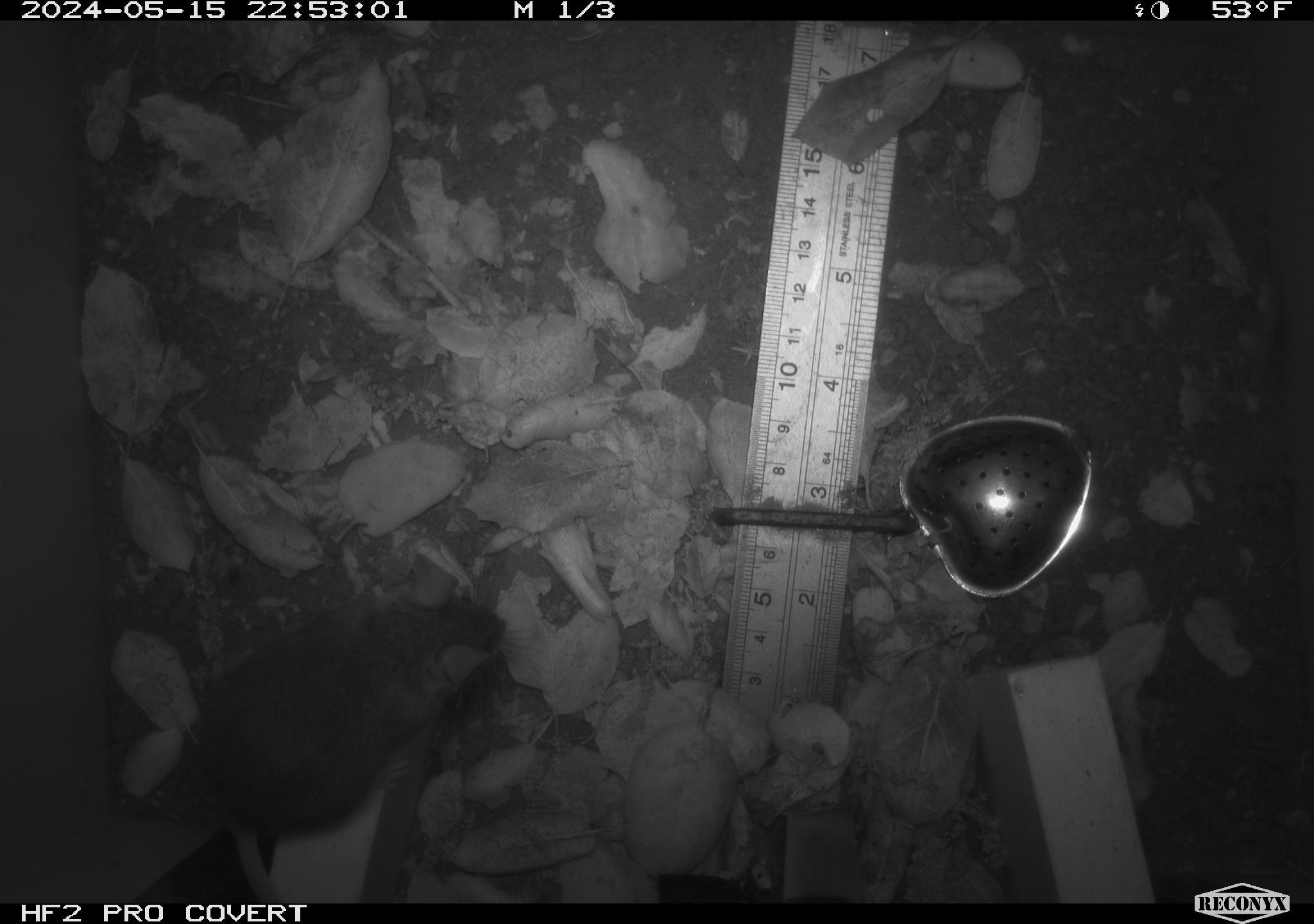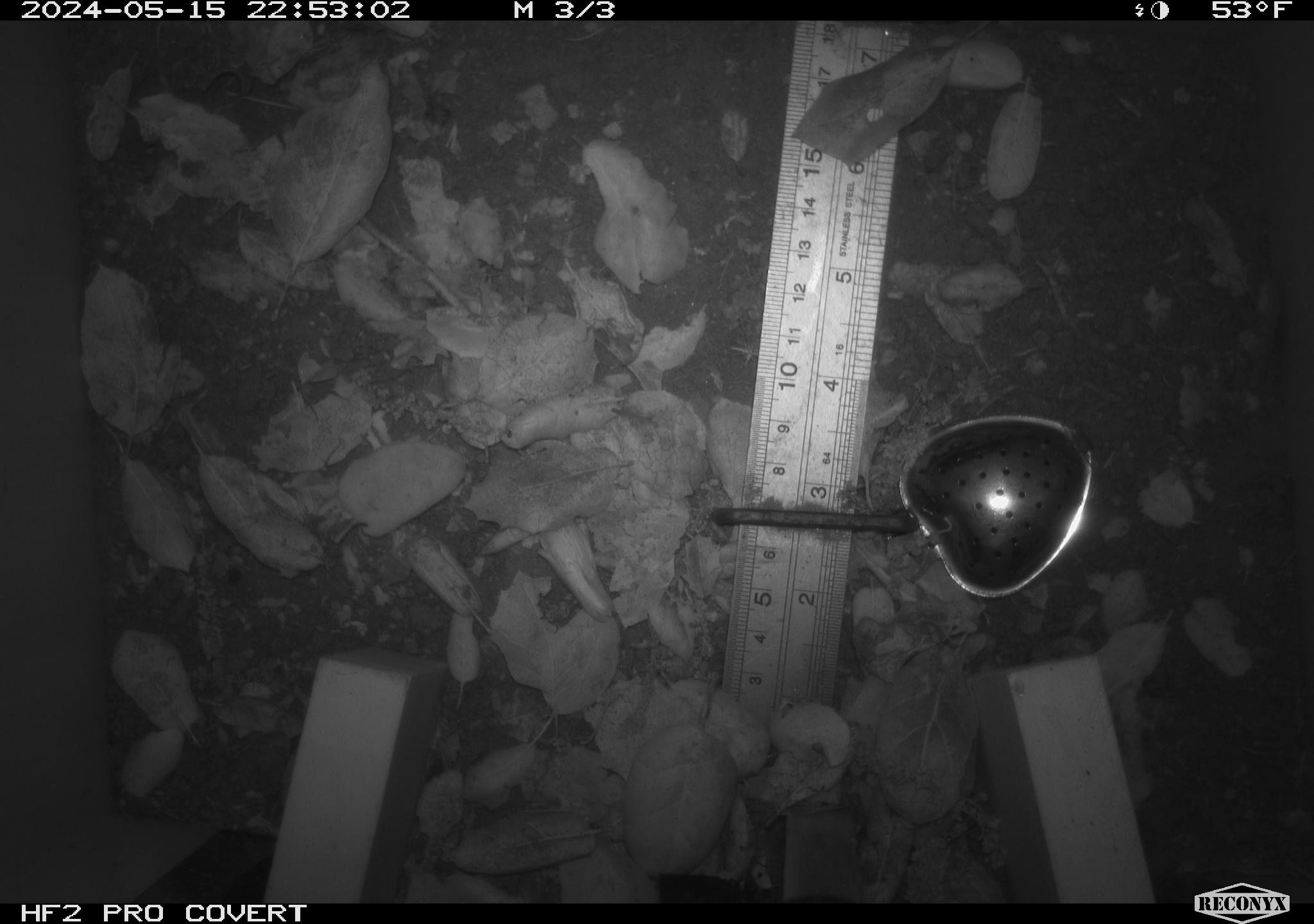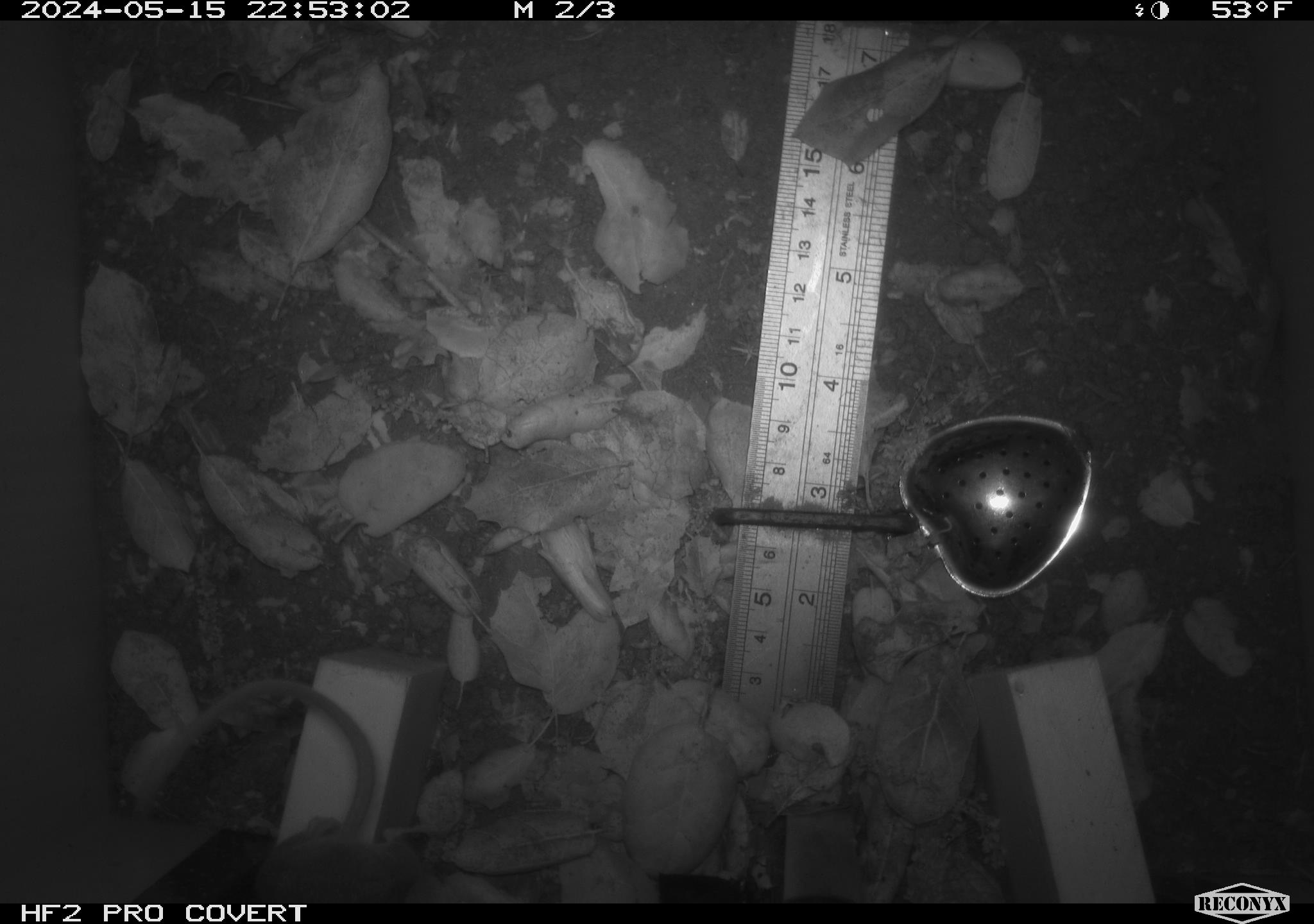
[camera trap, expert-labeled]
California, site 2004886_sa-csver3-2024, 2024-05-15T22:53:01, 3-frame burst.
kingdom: Animalia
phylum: Chordata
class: Mammalia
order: Rodentia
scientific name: Rodentia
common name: rodent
Rodent (Rodentia).